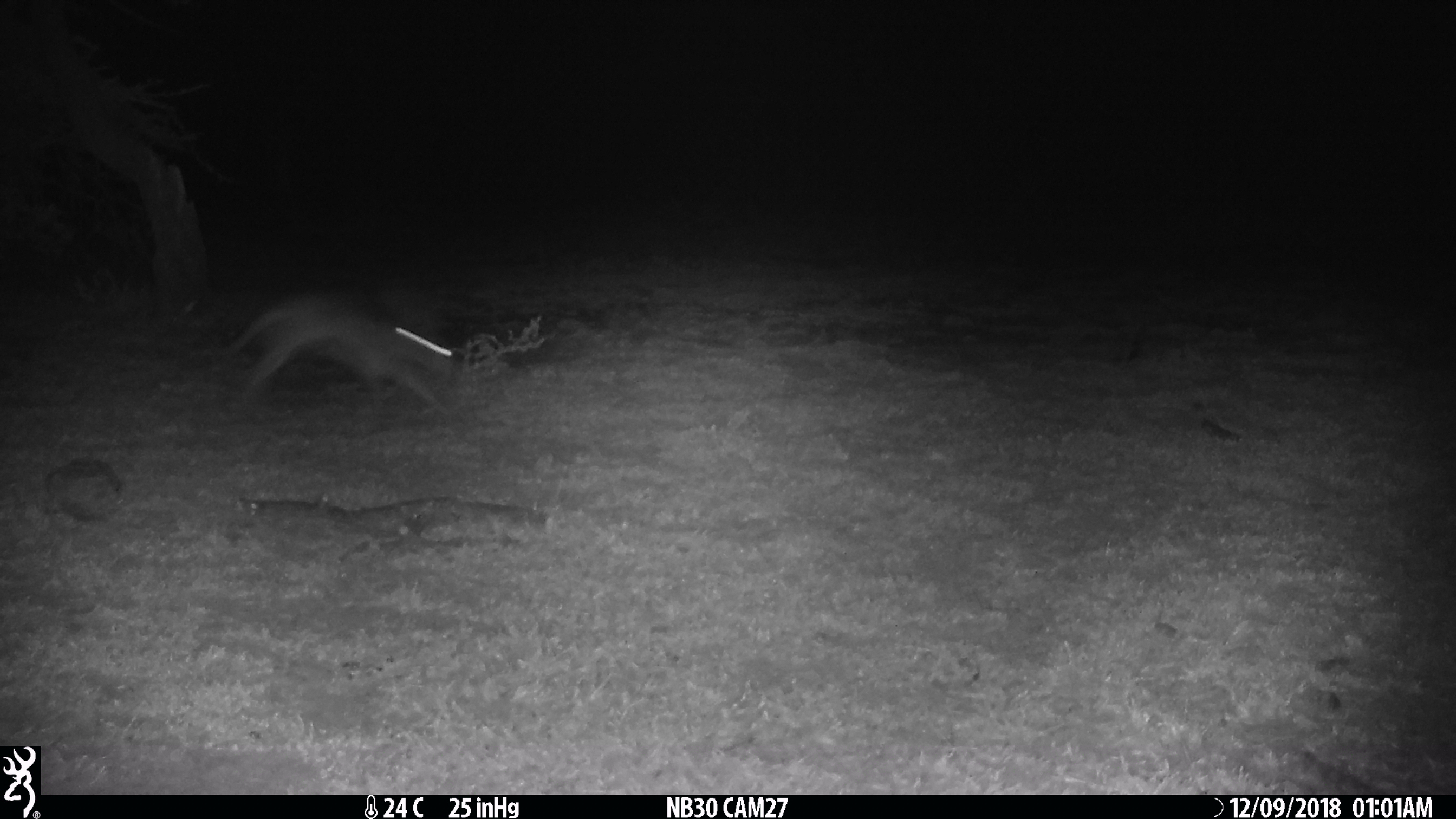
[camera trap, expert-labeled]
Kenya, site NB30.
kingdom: Animalia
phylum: Chordata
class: Mammalia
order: Lagomorpha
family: Leporidae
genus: Lepus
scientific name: Lepus capensis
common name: cape hare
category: hare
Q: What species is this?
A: Hare (cape hare) (Lepus capensis).